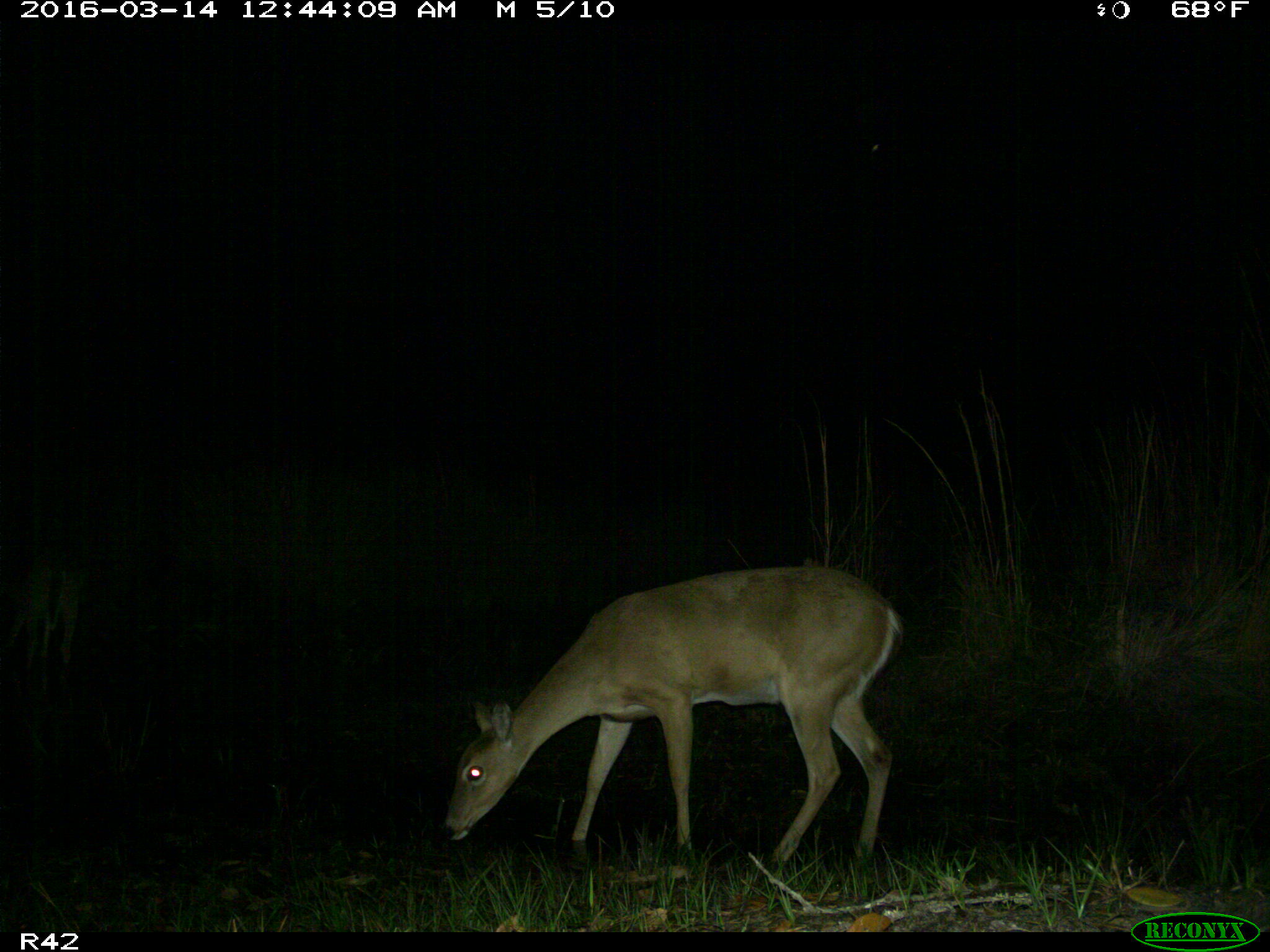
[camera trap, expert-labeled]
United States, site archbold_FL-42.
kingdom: Animalia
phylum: Chordata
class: Mammalia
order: Artiodactyla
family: Cervidae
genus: Odocoileus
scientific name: Odocoileus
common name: deer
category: unidentified deer